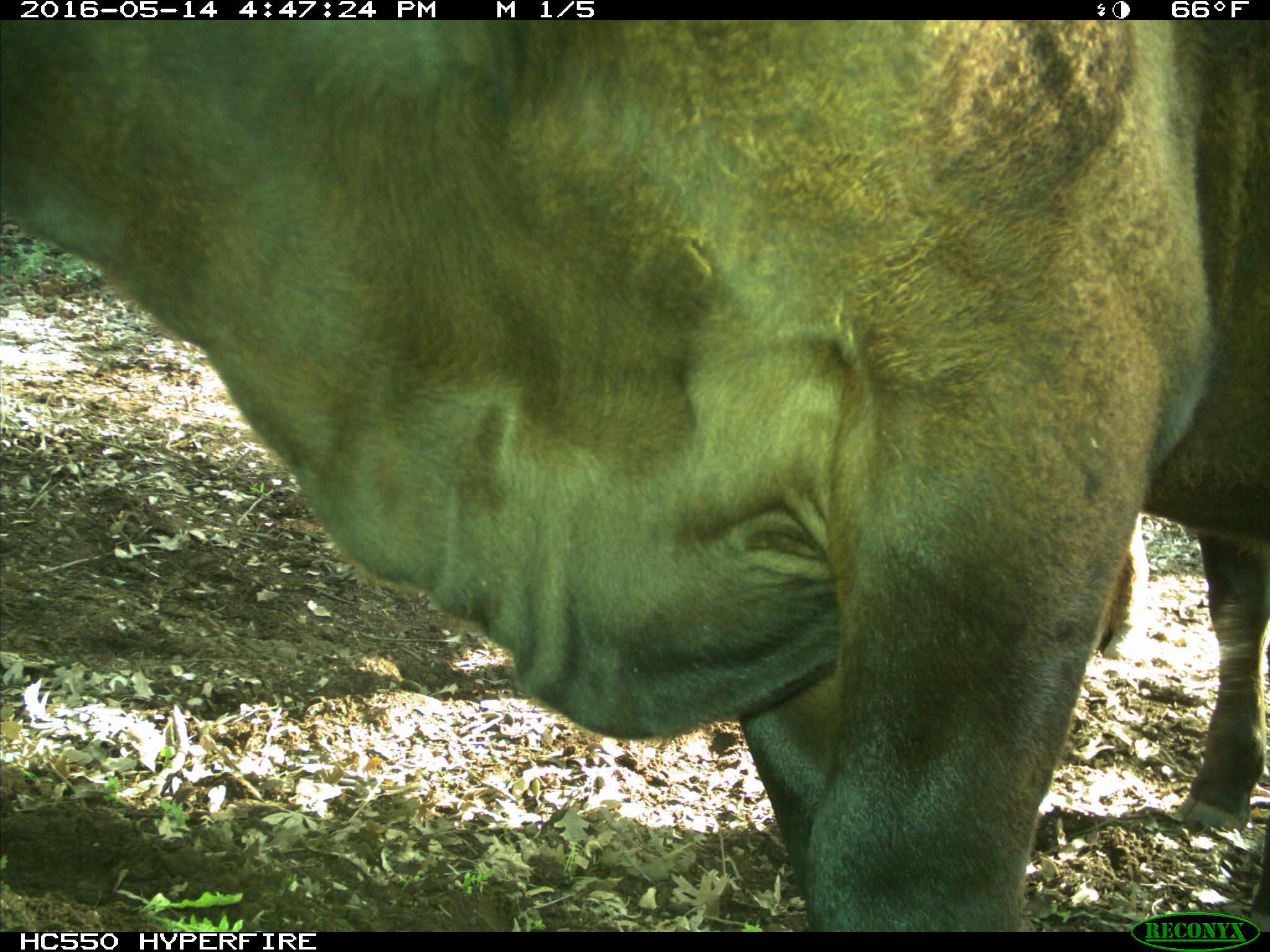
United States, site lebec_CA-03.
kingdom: Animalia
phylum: Chordata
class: Mammalia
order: Artiodactyla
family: Bovidae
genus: Bos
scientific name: Bos taurus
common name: domestic cow